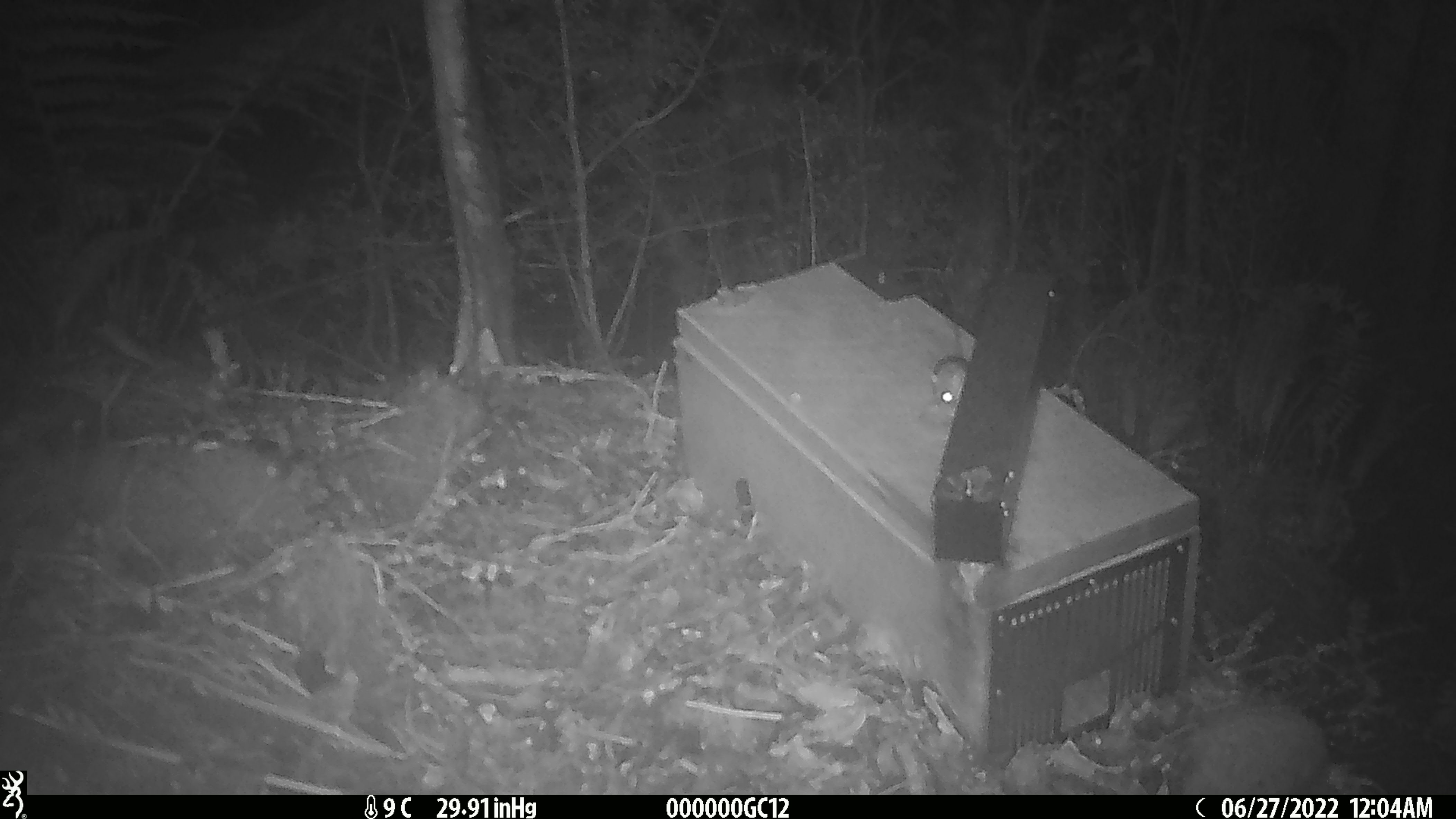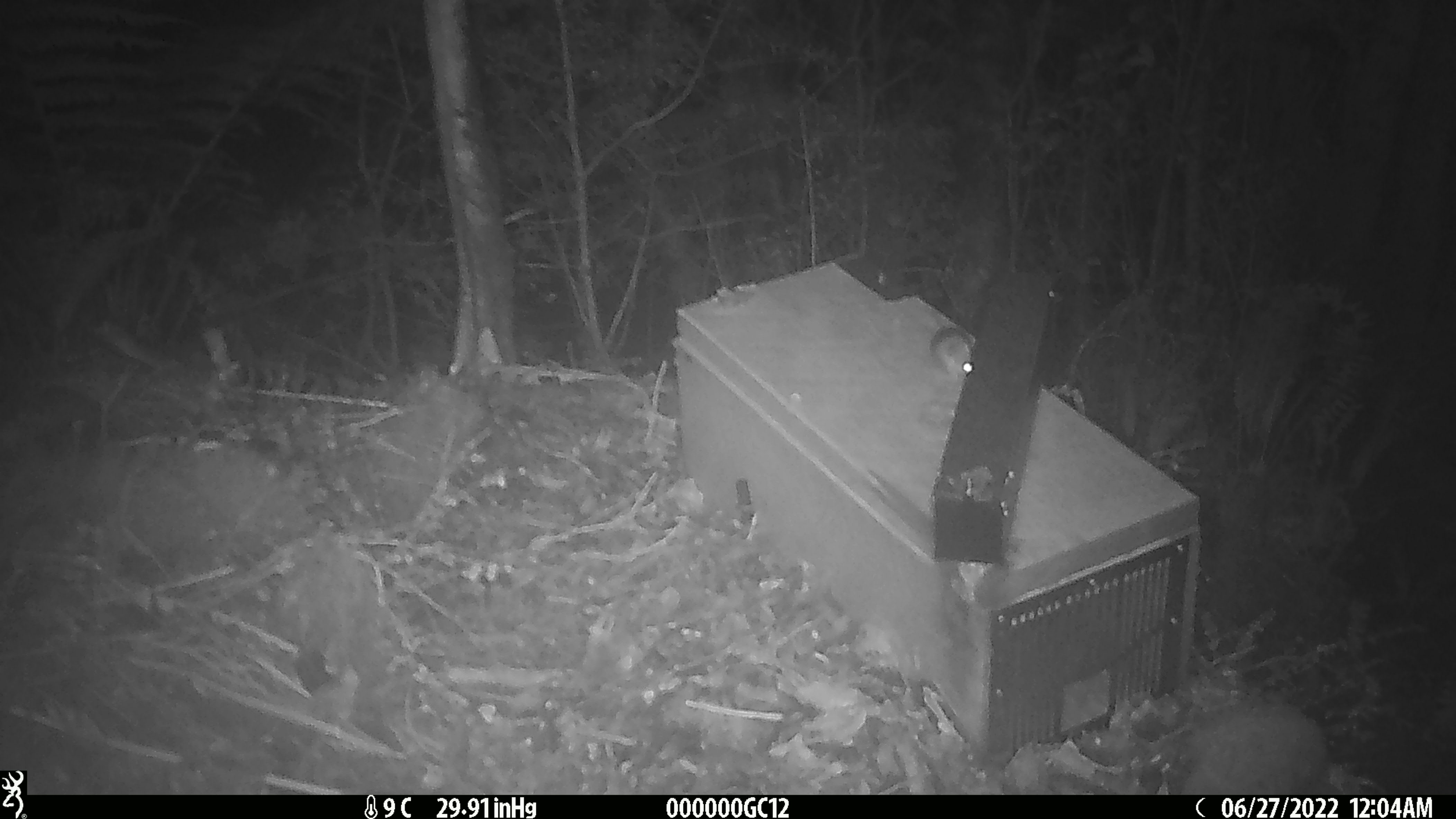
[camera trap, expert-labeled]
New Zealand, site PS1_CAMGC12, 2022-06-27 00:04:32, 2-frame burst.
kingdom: Animalia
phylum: Chordata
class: Mammalia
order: Rodentia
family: Muridae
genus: Mus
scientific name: Mus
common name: mouse